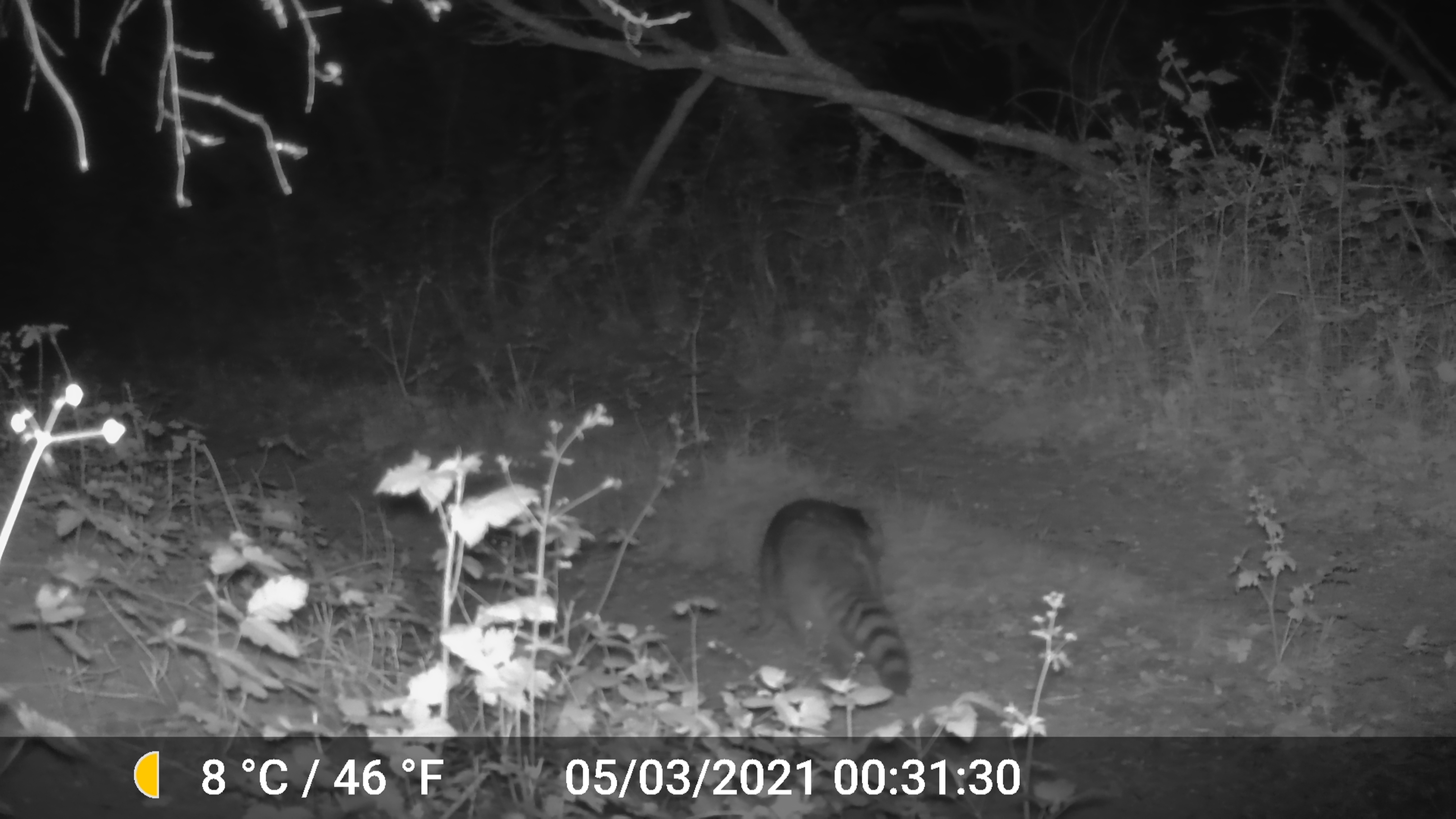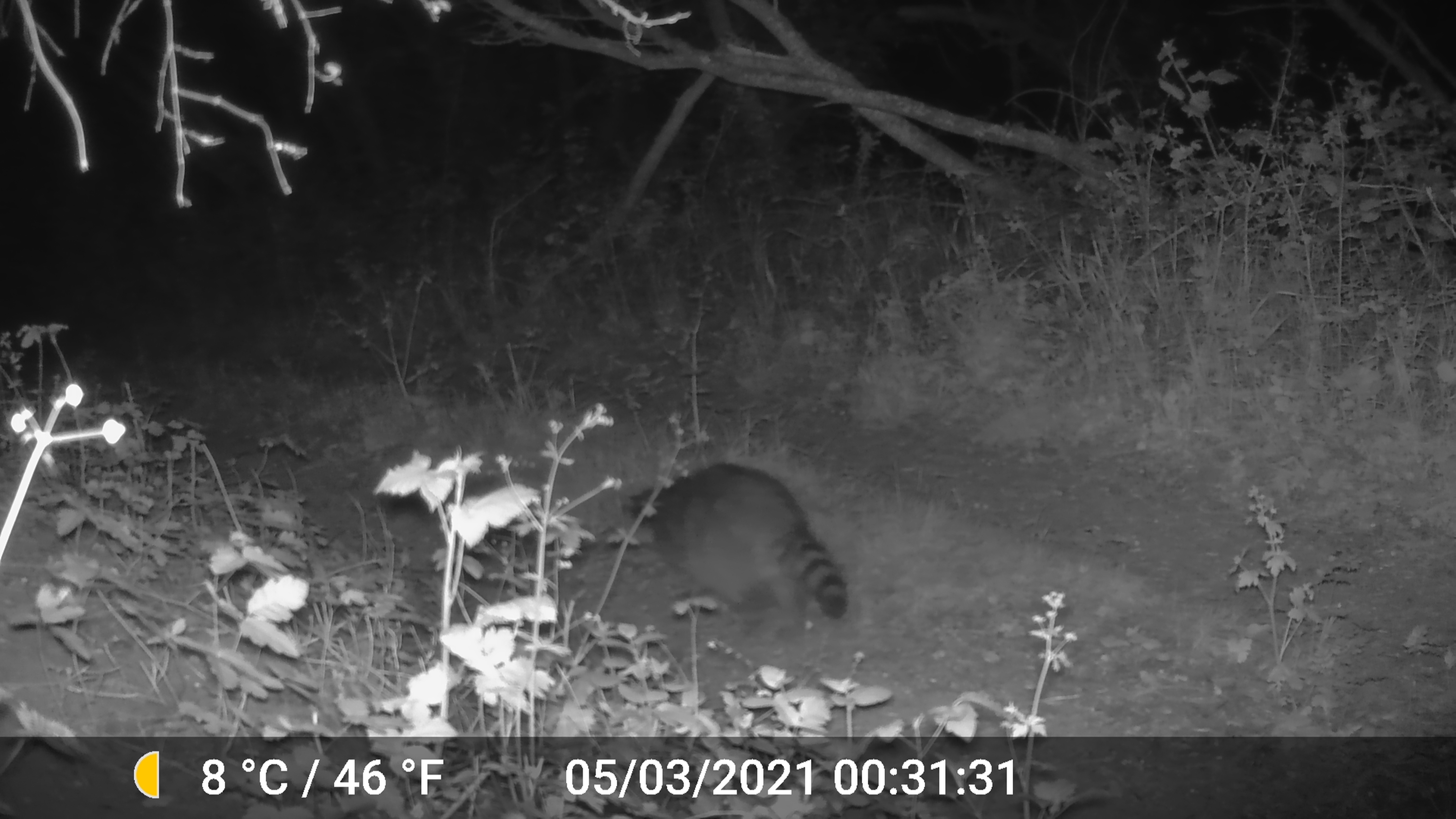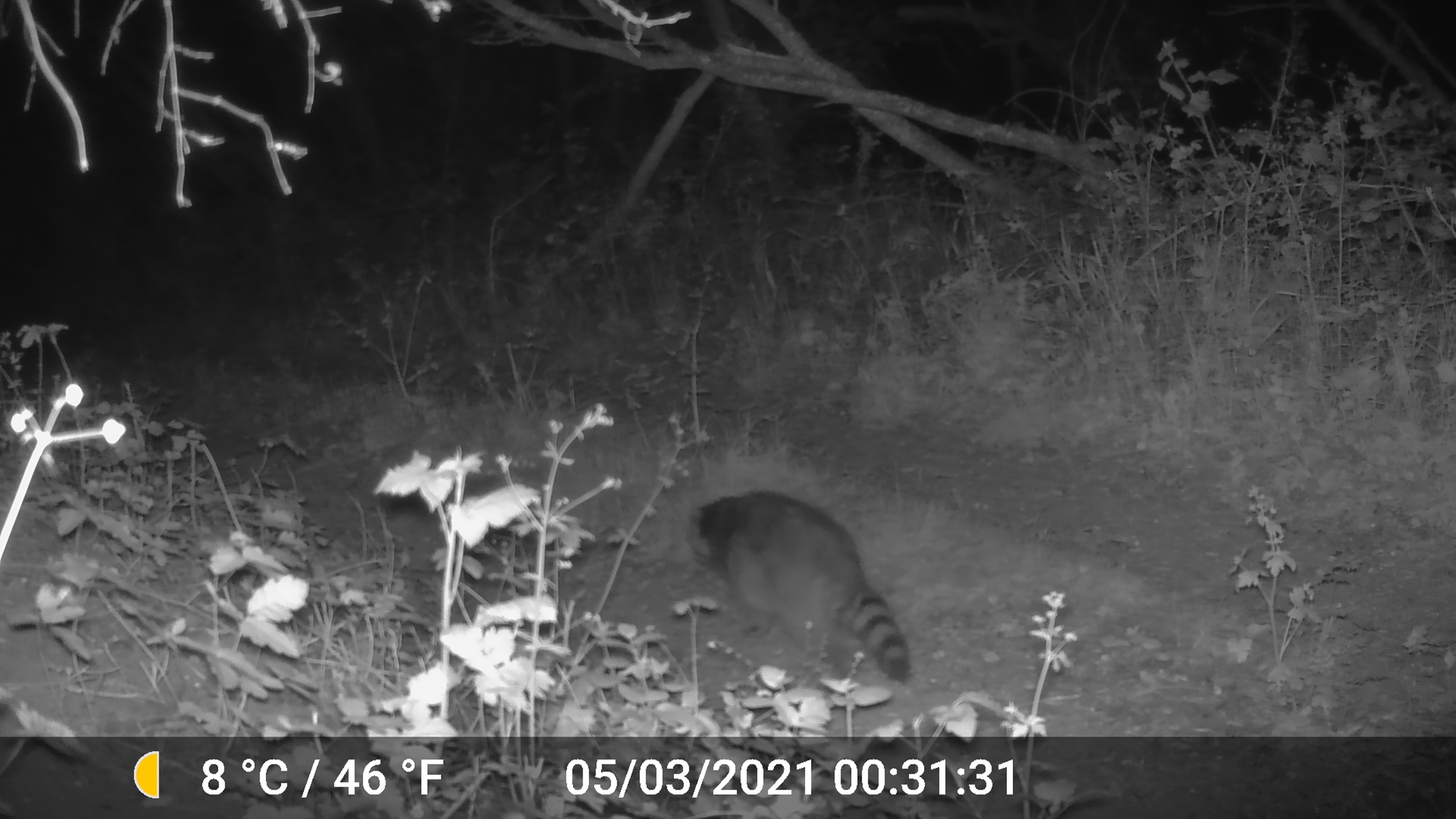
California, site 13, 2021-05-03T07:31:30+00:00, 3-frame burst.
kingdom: Animalia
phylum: Chordata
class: Mammalia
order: Carnivora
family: Procyonidae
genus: Procyon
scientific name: Procyon lotor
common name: raccoon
Raccoon (Procyon lotor).